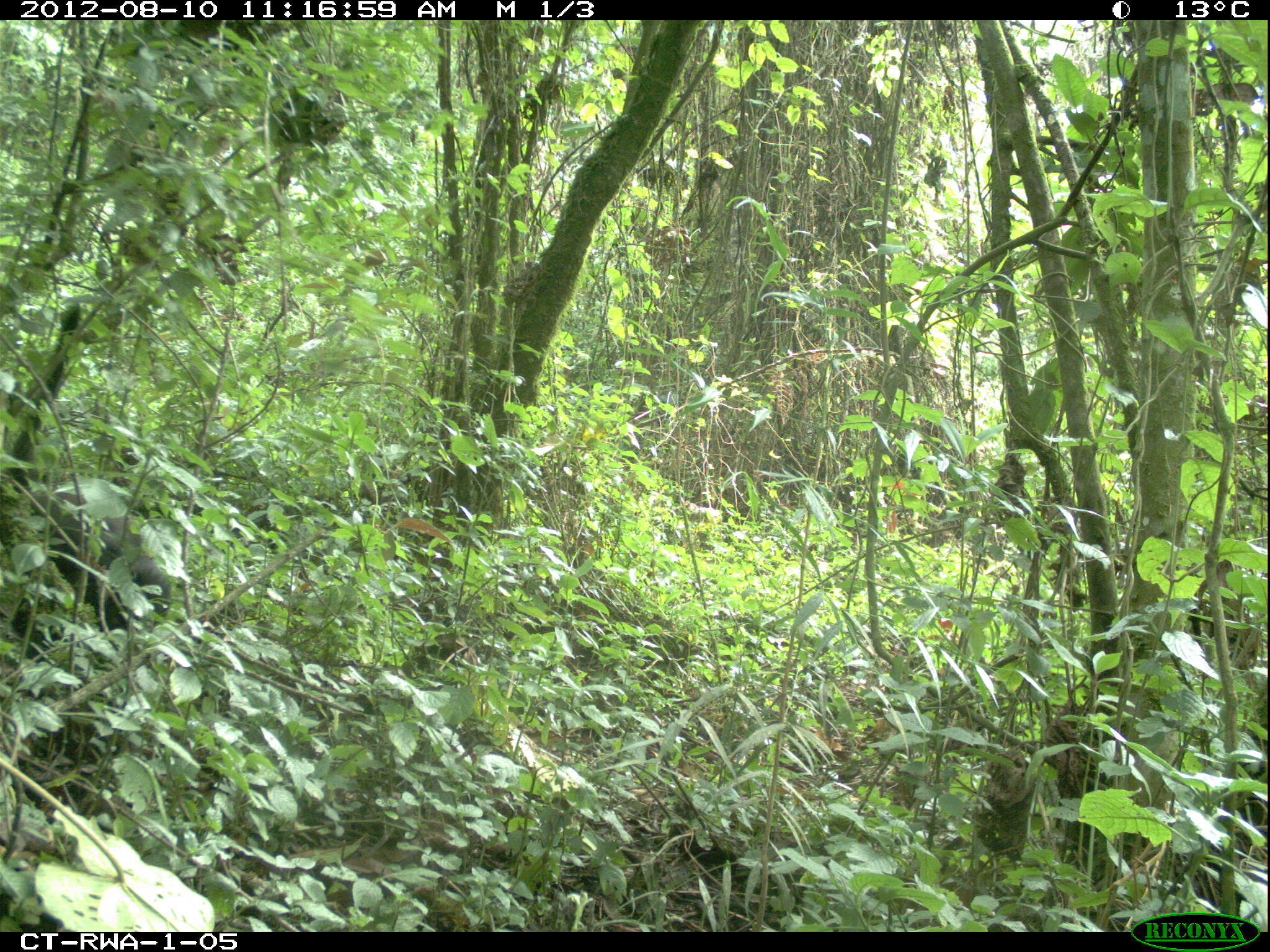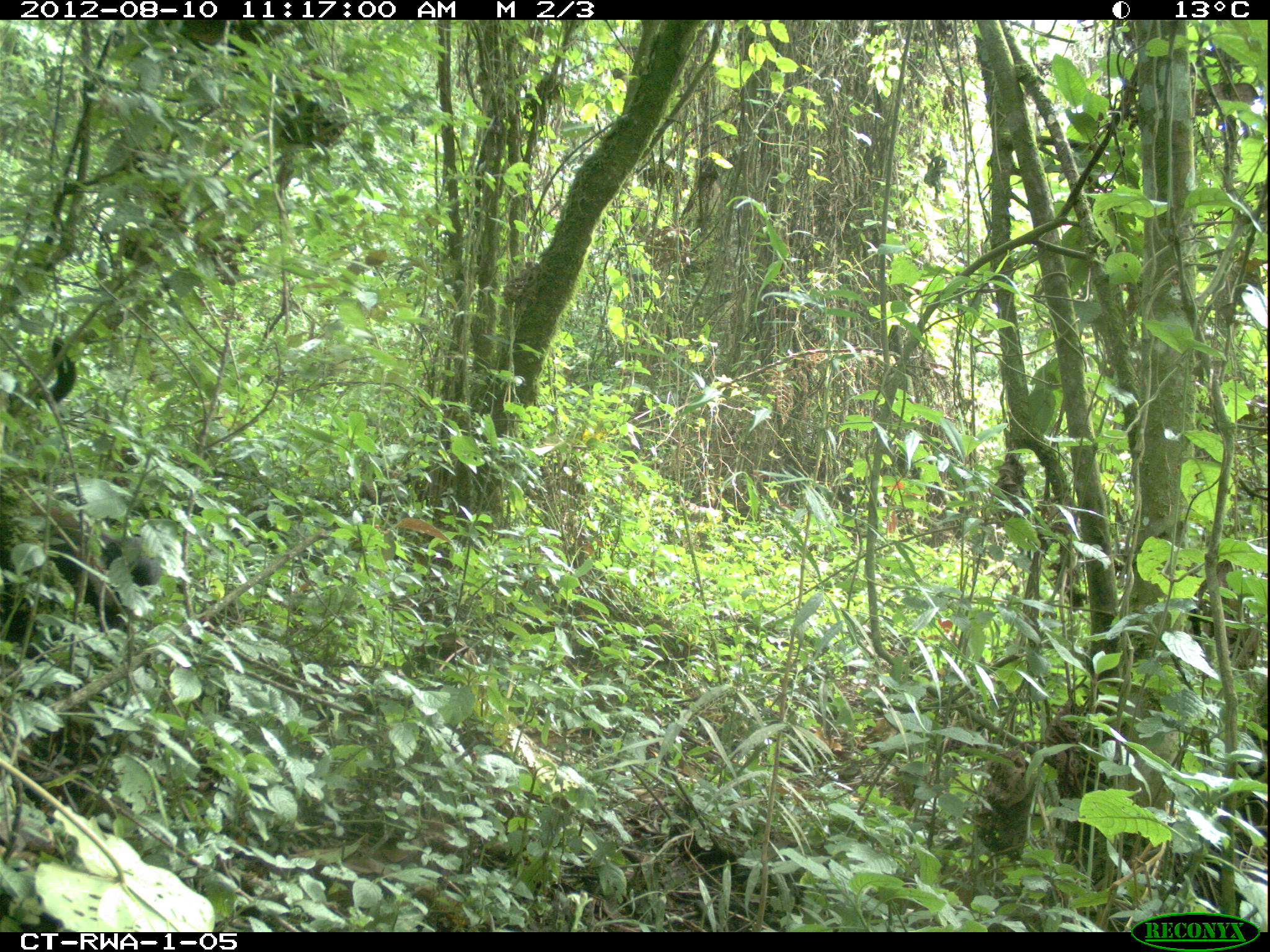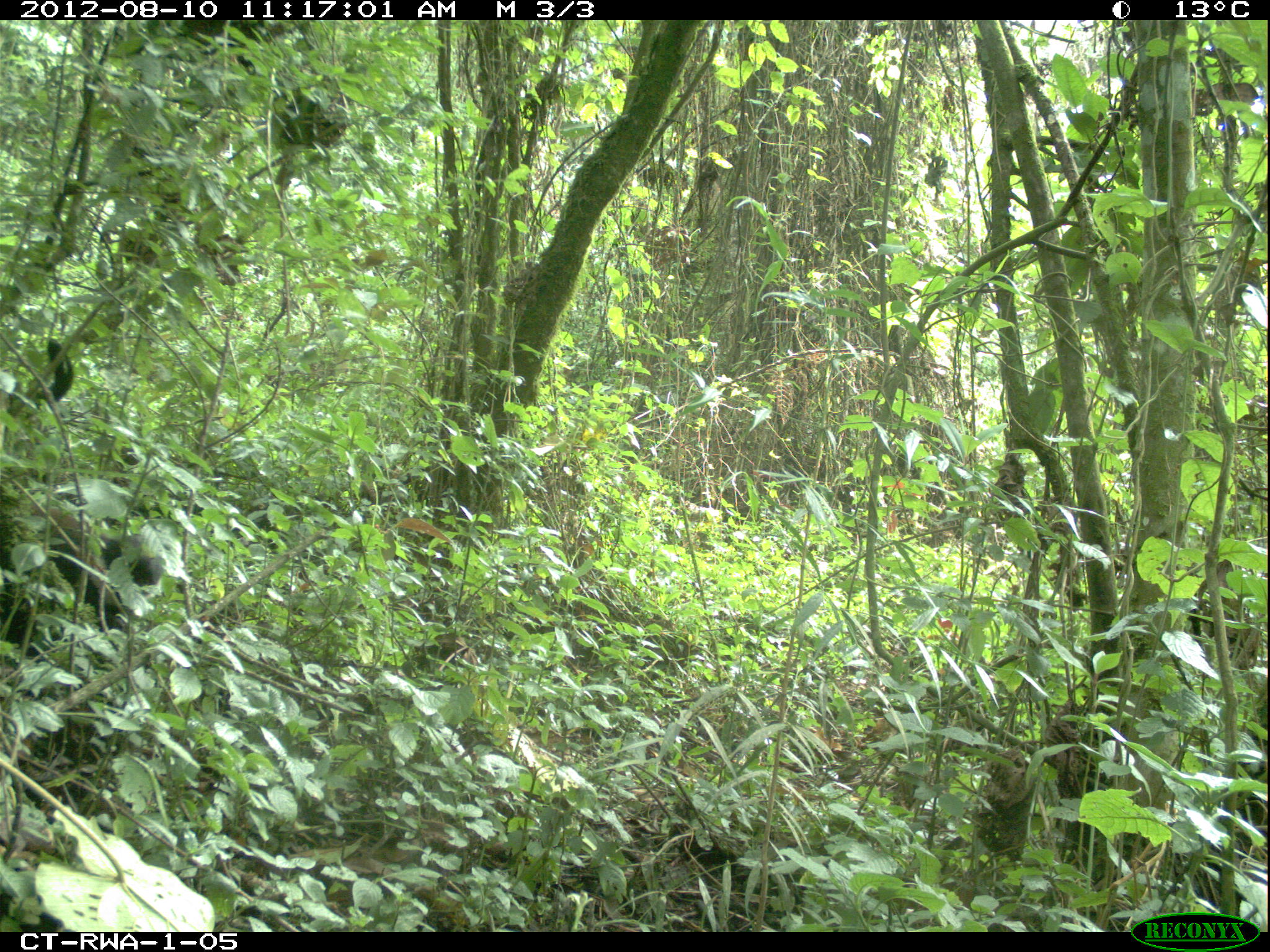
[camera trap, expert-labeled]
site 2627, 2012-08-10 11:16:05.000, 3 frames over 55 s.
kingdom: Animalia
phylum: Chordata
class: Mammalia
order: Primates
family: Cercopithecidae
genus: Allochrocebus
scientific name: Allochrocebus lhoesti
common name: l'hoest's monkey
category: cercopithecus lhoesti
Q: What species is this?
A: Cercopithecus lhoesti (l'hoest's monkey) (Allochrocebus lhoesti).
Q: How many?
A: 2.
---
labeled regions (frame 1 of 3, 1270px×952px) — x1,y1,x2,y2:
cercopithecus lhoesti: 171,0,344,173; 29,481,176,665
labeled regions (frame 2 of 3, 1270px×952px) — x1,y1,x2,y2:
cercopithecus lhoesti: 4,334,177,635; 178,21,348,233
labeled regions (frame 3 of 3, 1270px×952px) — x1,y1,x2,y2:
cercopithecus lhoesti: 0,339,179,661; 179,19,349,249